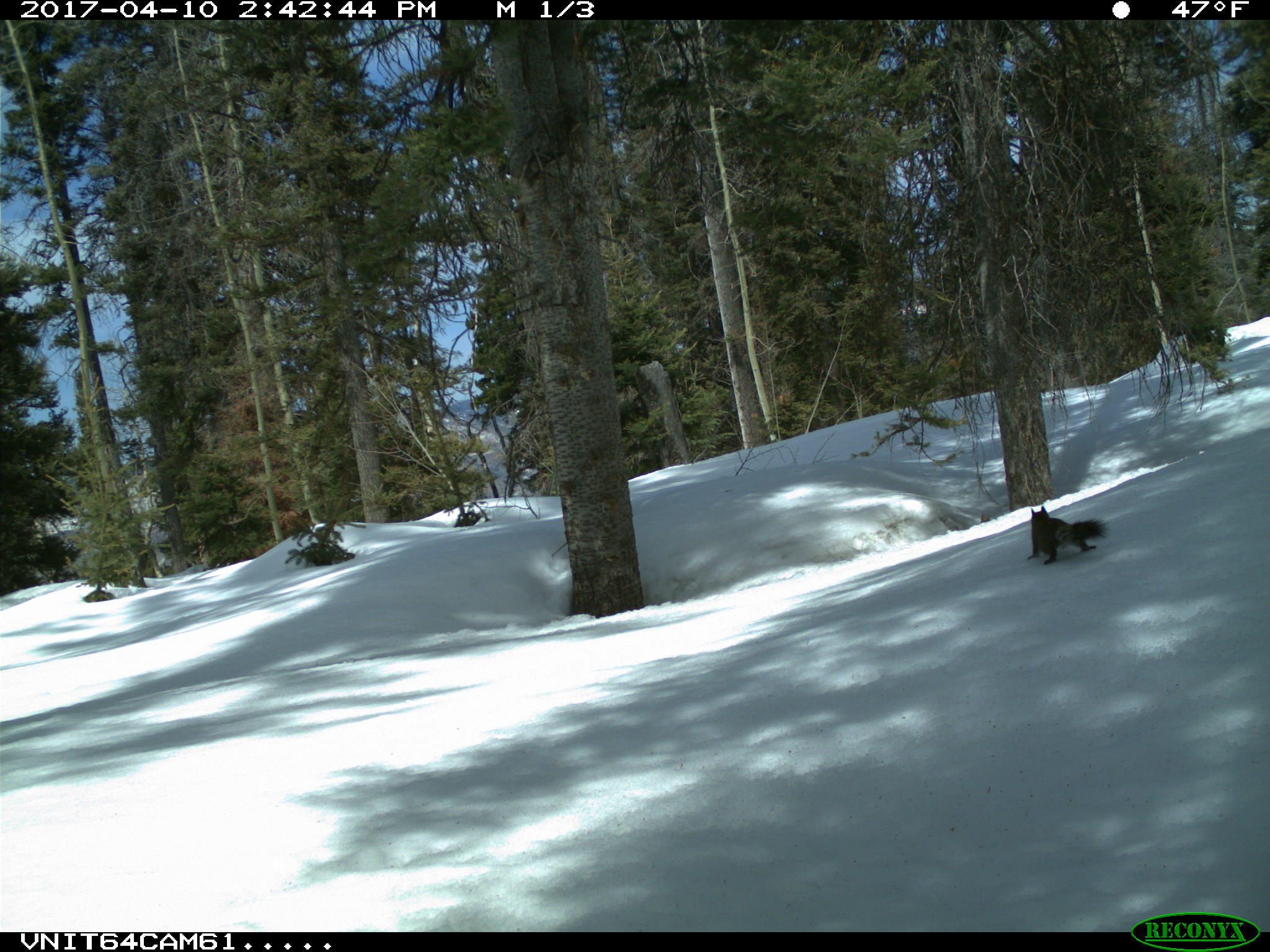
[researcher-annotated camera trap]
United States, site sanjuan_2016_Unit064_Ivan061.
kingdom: Animalia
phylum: Chordata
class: Mammalia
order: Rodentia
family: Sciuridae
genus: Tamiasciurus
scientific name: Tamiasciurus hudsonicus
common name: american red squirrel